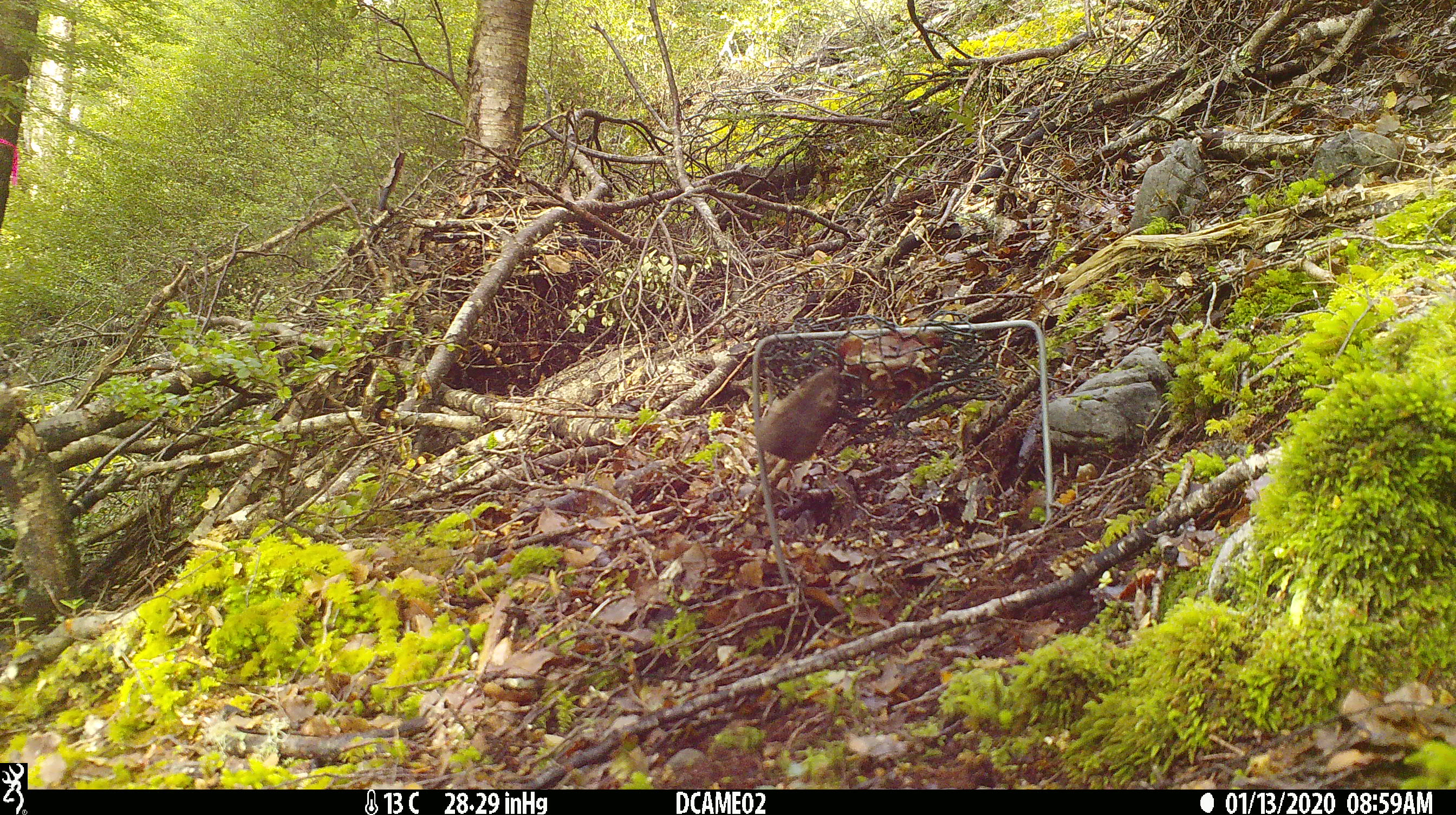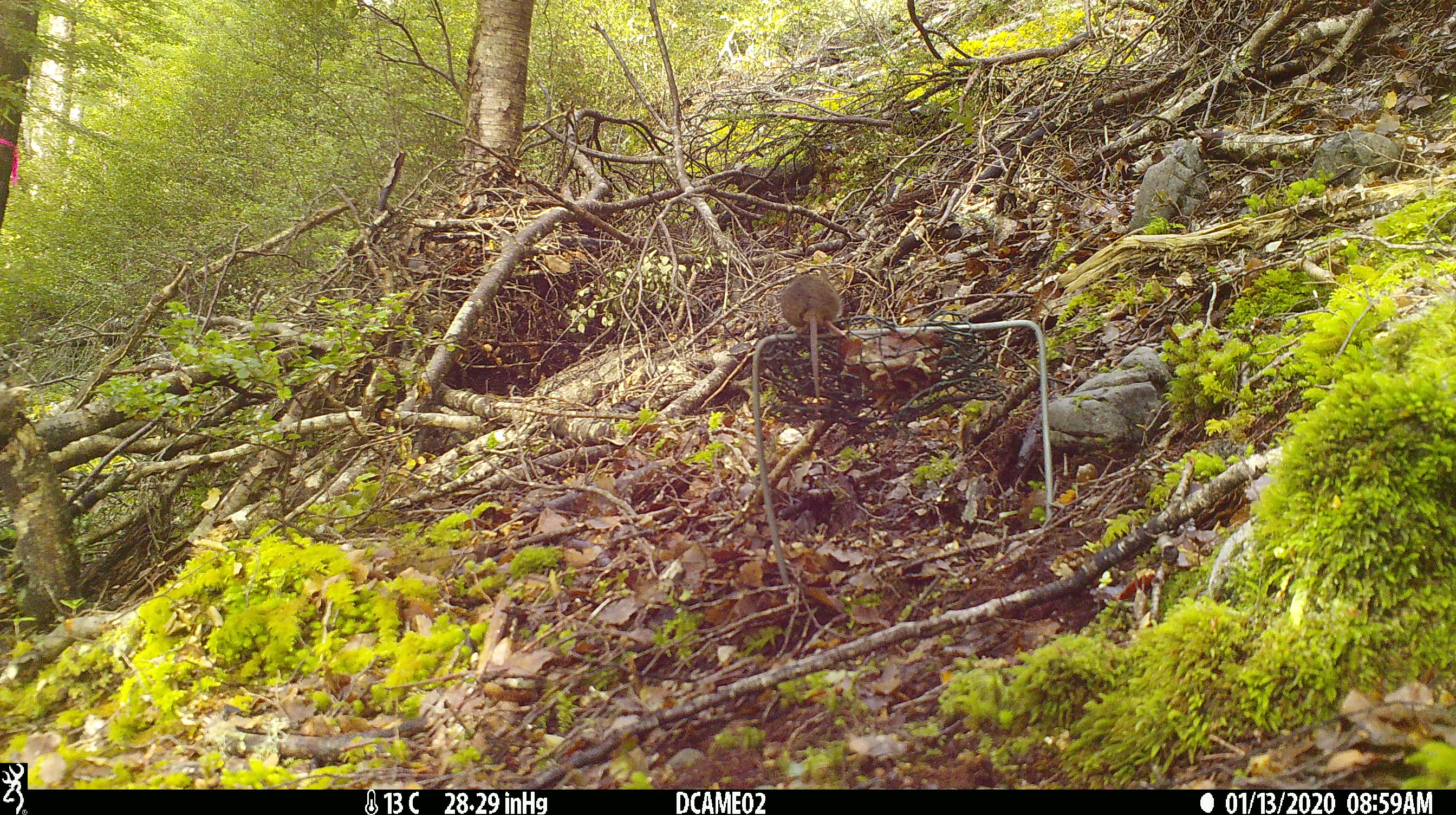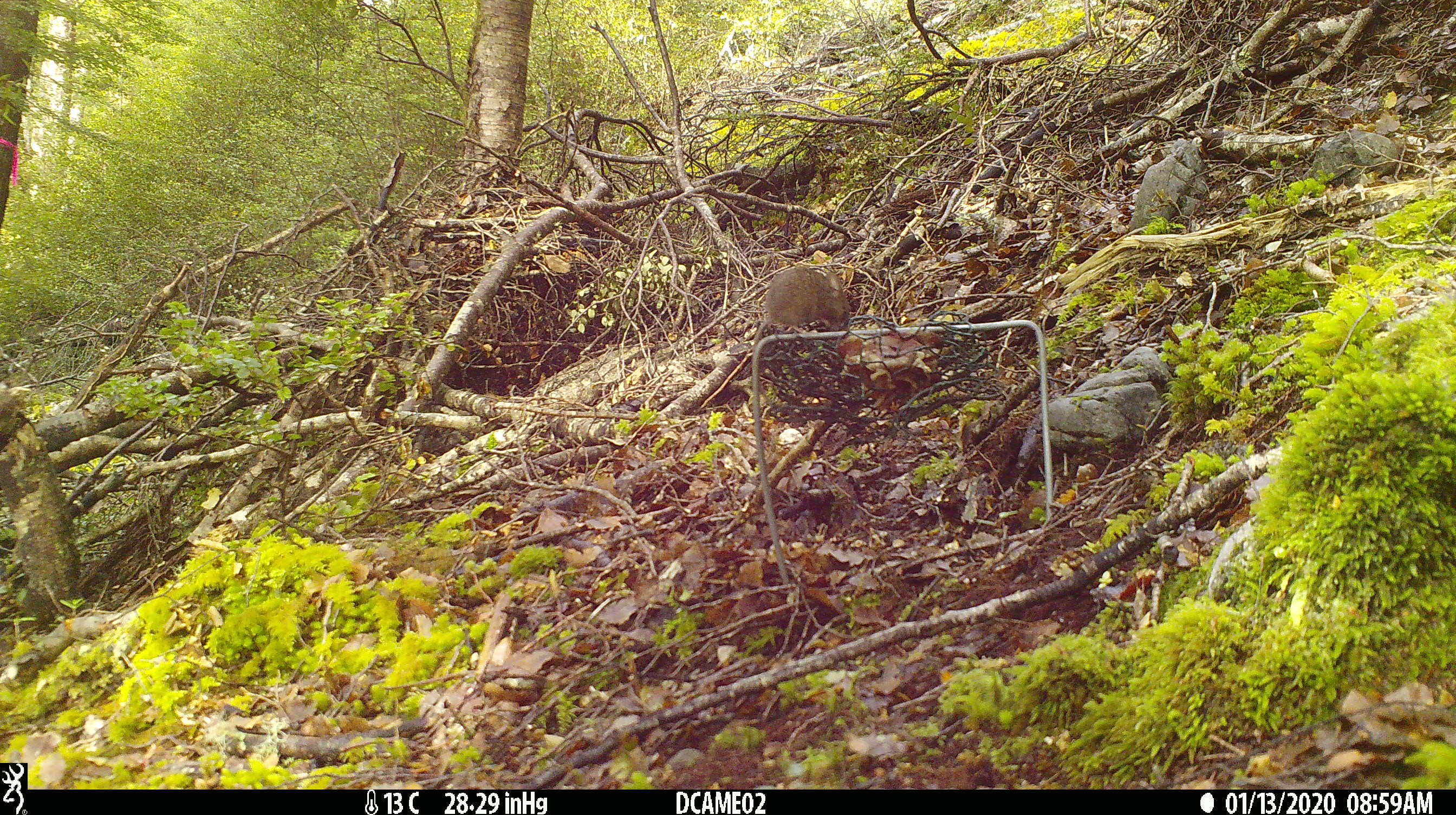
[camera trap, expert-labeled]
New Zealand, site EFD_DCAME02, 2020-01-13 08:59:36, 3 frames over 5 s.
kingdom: Animalia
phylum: Chordata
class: Mammalia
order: Rodentia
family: Muridae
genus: Mus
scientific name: Mus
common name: mouse